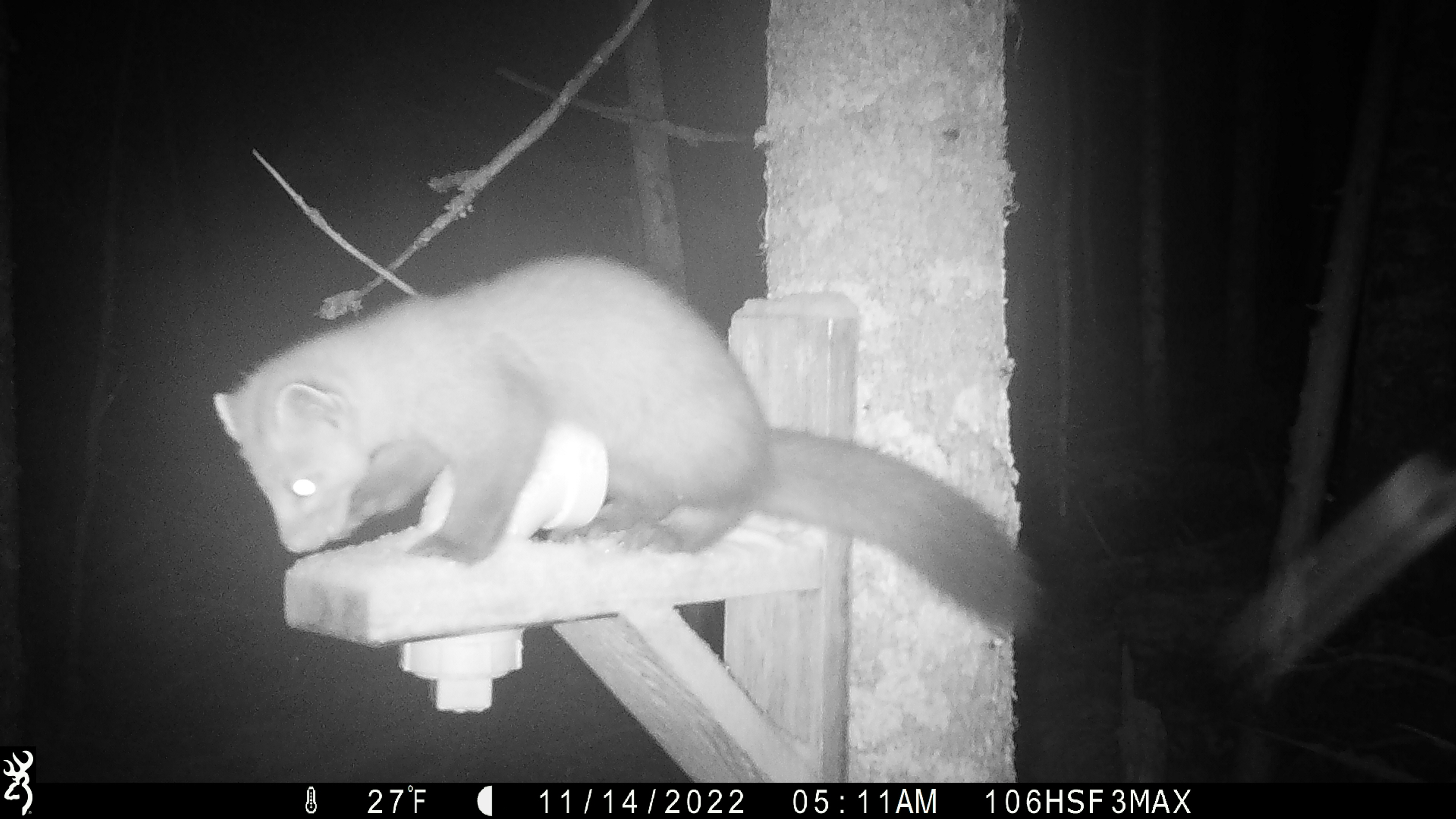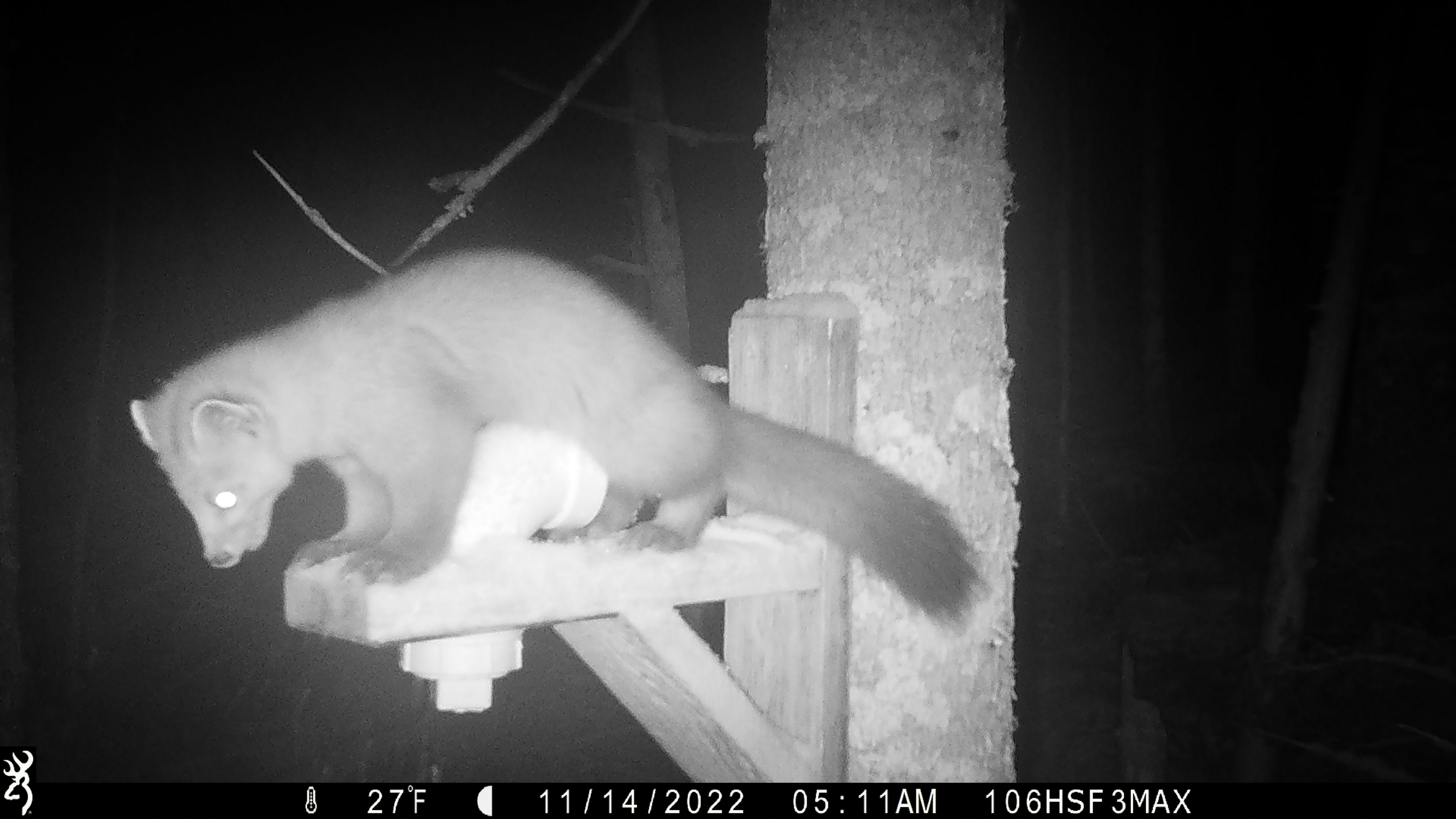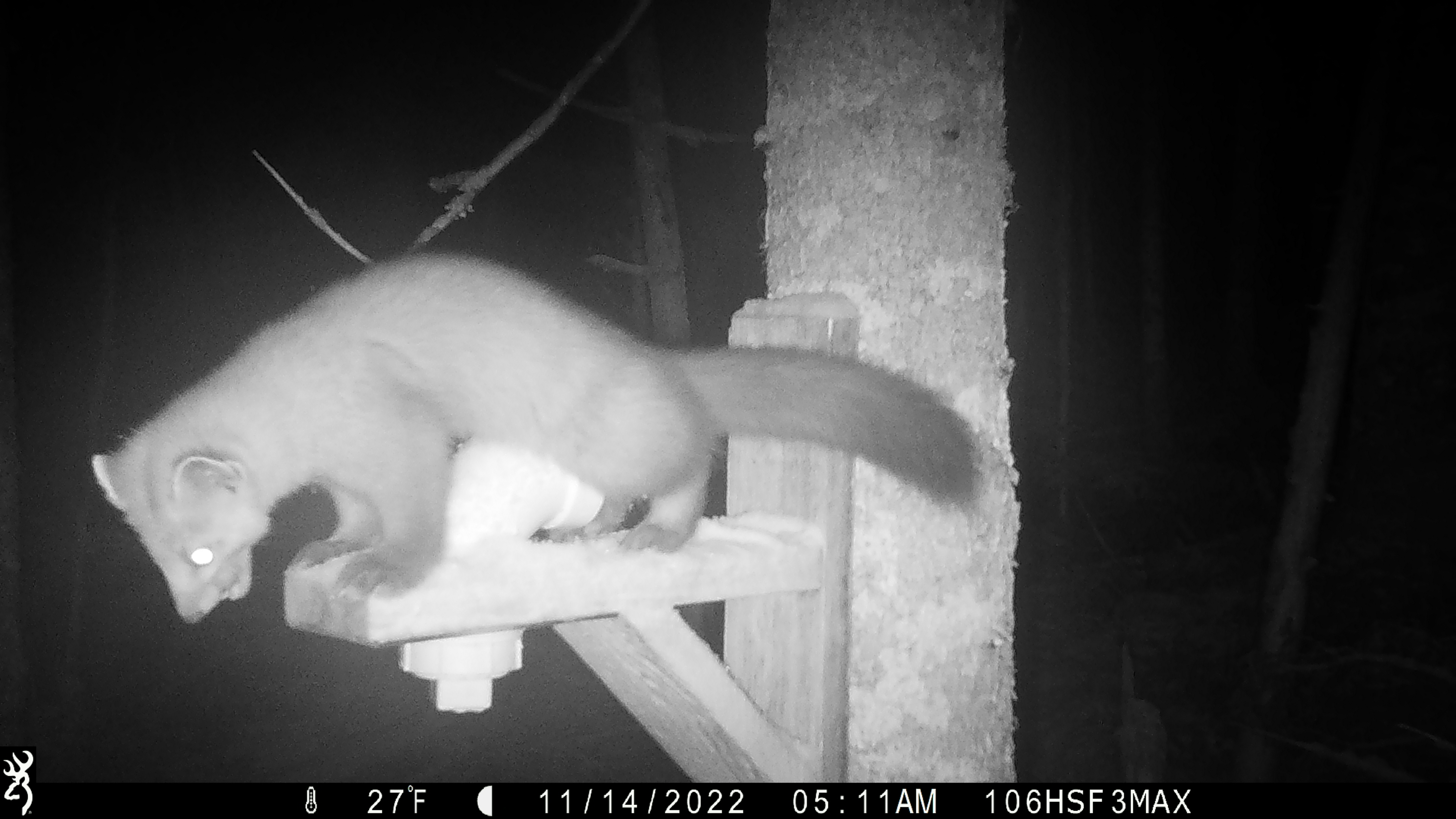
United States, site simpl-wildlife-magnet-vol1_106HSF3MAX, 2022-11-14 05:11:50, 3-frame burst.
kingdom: Animalia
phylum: Chordata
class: Mammalia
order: Carnivora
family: Mustelidae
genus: Martes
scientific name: Martes americana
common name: american marten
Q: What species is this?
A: American marten (Martes americana).